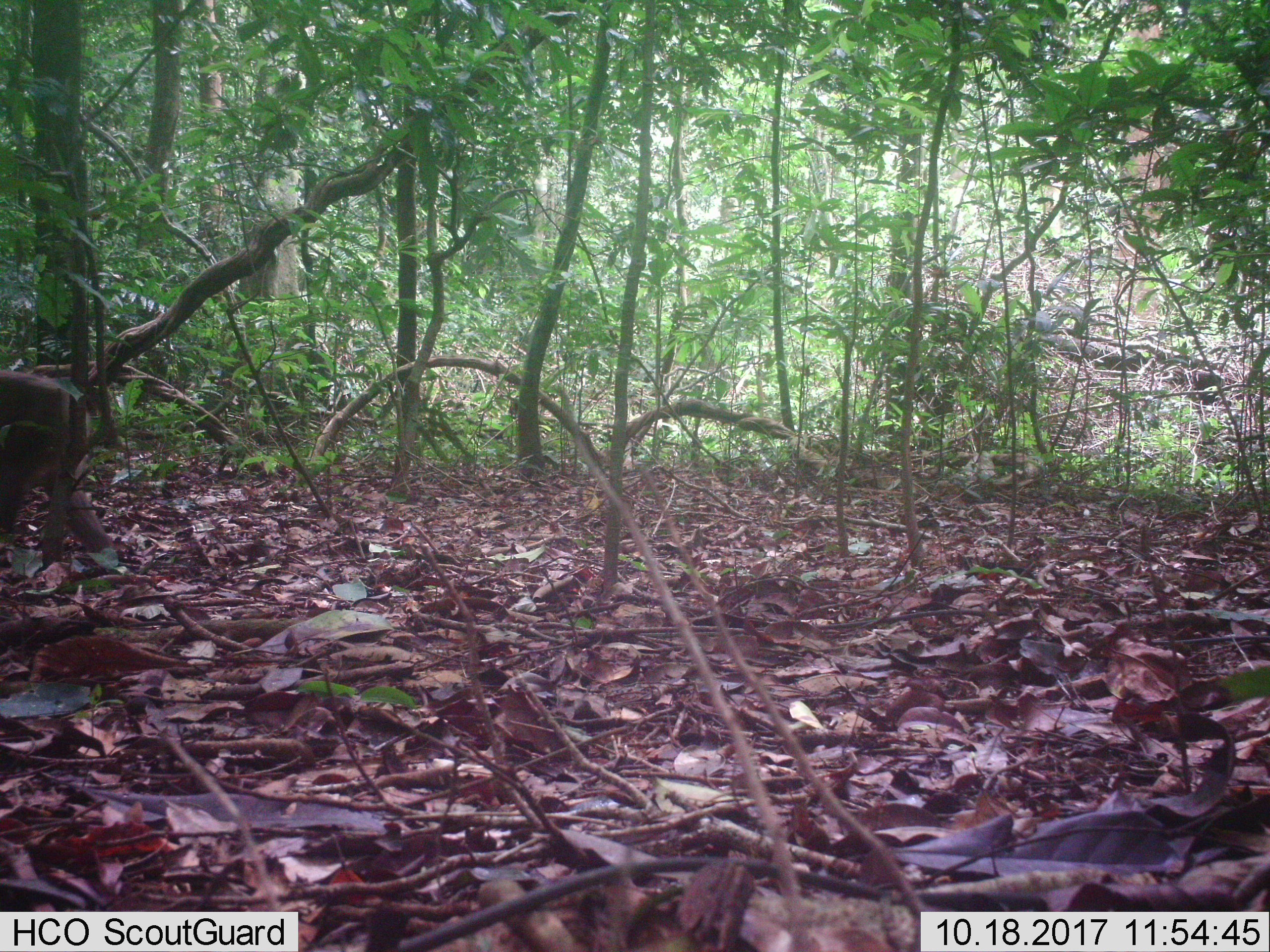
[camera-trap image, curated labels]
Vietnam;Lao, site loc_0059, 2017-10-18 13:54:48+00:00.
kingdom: Animalia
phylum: Chordata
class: Mammalia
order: Primates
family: Cercopithecidae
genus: Macaca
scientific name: Macaca nemestrina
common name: pig-tailed macaque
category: pig tailed macaque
Pig tailed macaque (pig-tailed macaque) (Macaca nemestrina). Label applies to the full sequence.